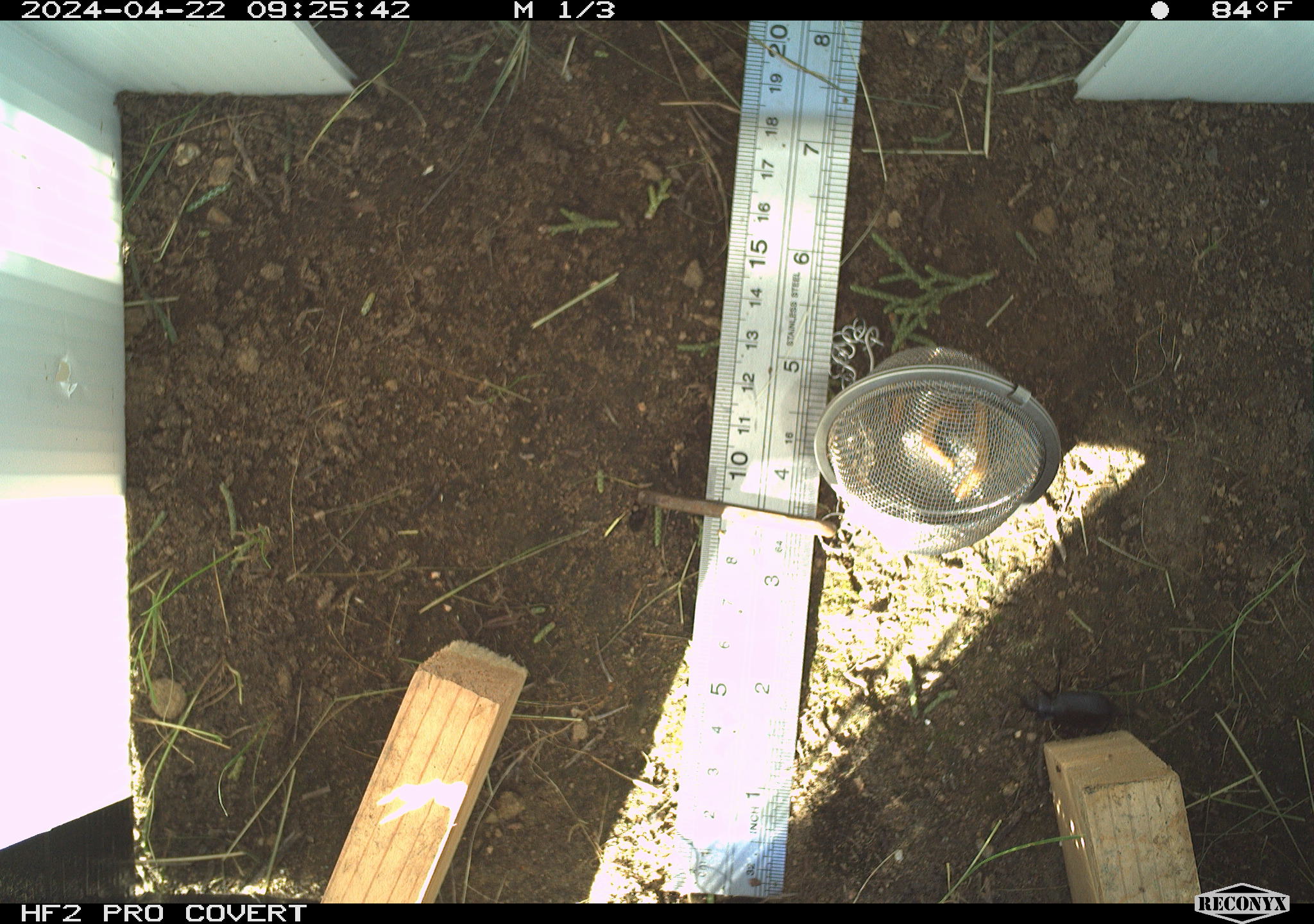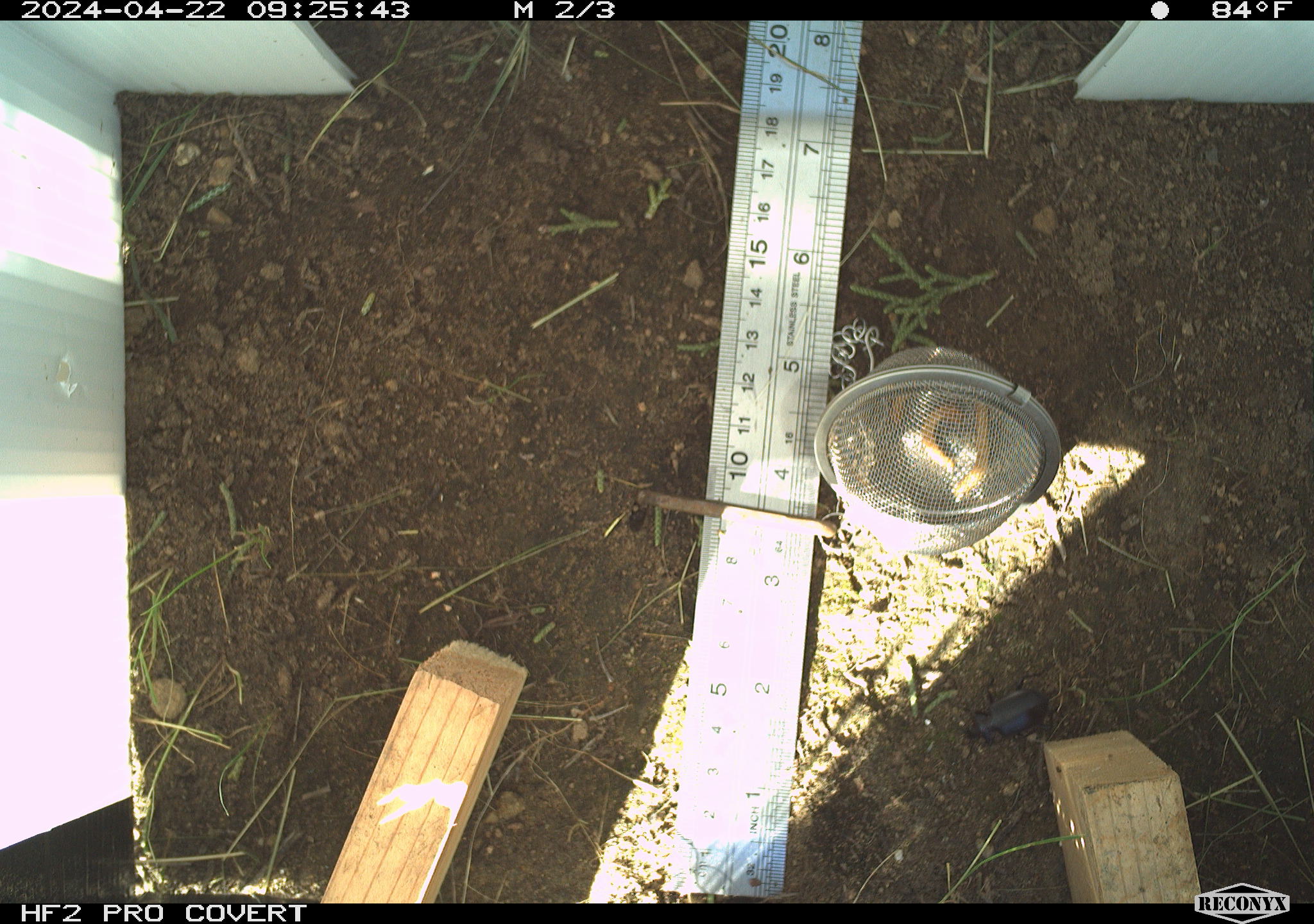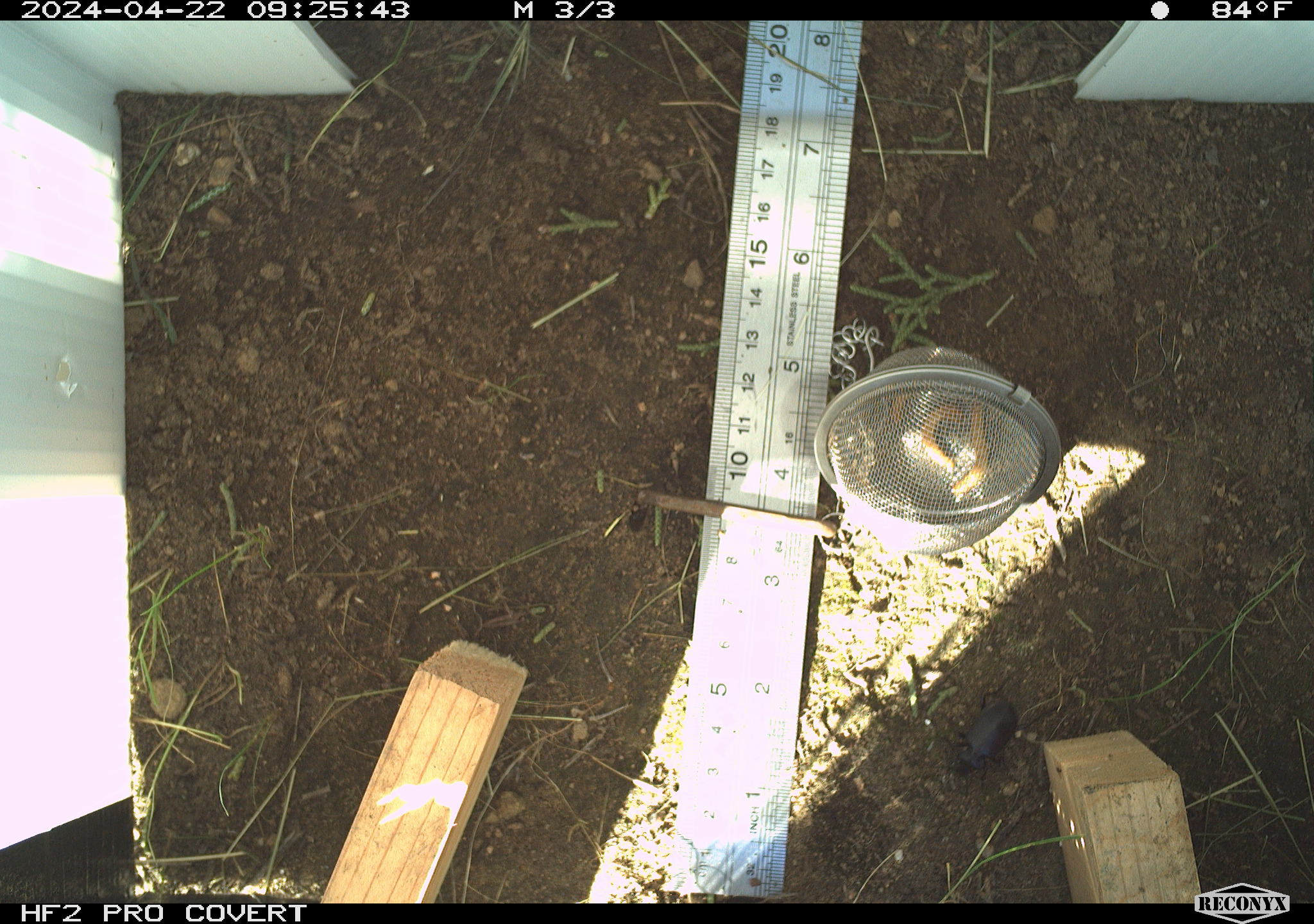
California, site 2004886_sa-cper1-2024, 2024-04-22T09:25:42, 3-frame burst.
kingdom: Animalia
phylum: Arthropoda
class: Insecta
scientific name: Insecta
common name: insect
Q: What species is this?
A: Insect (Insecta).